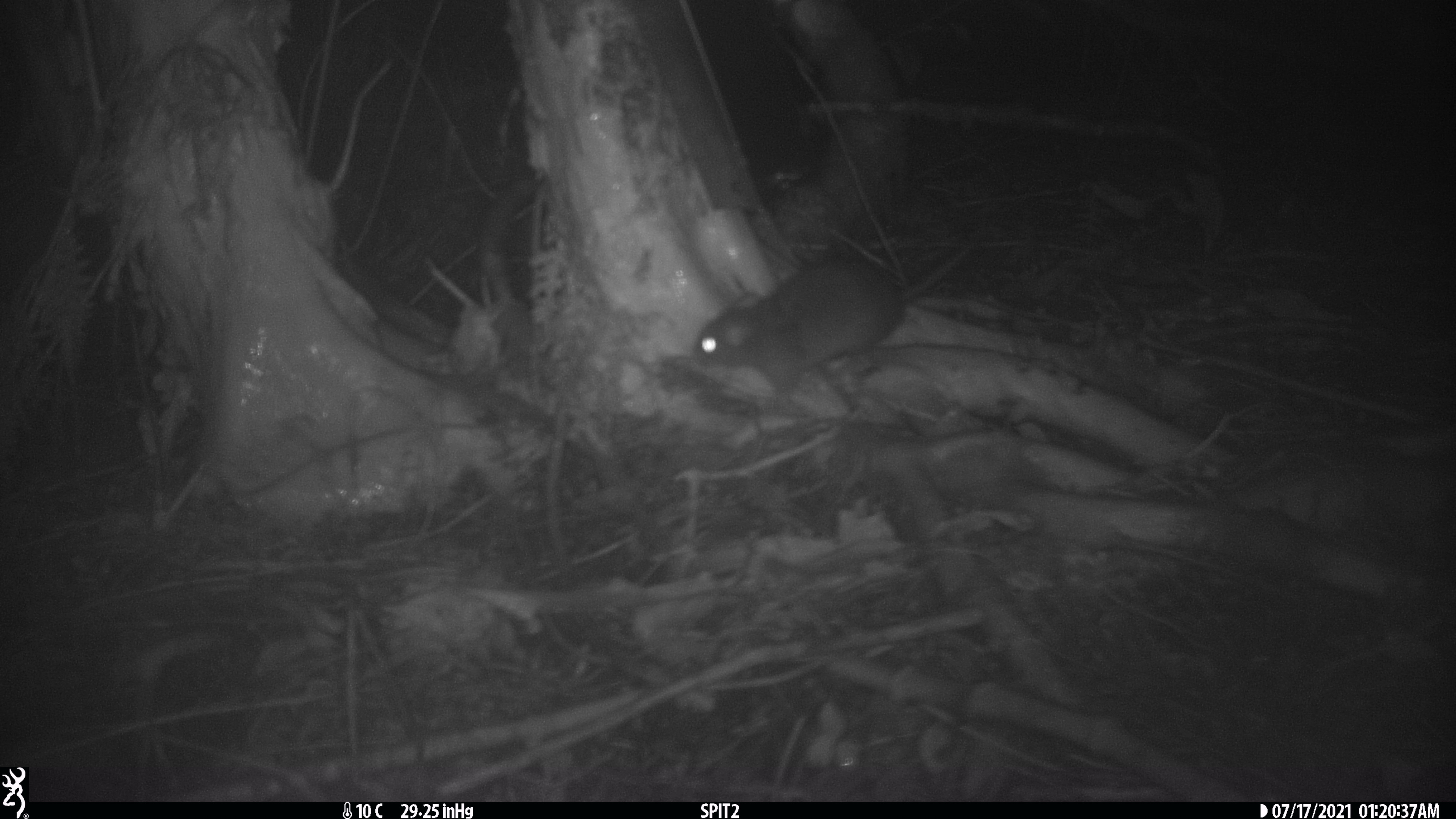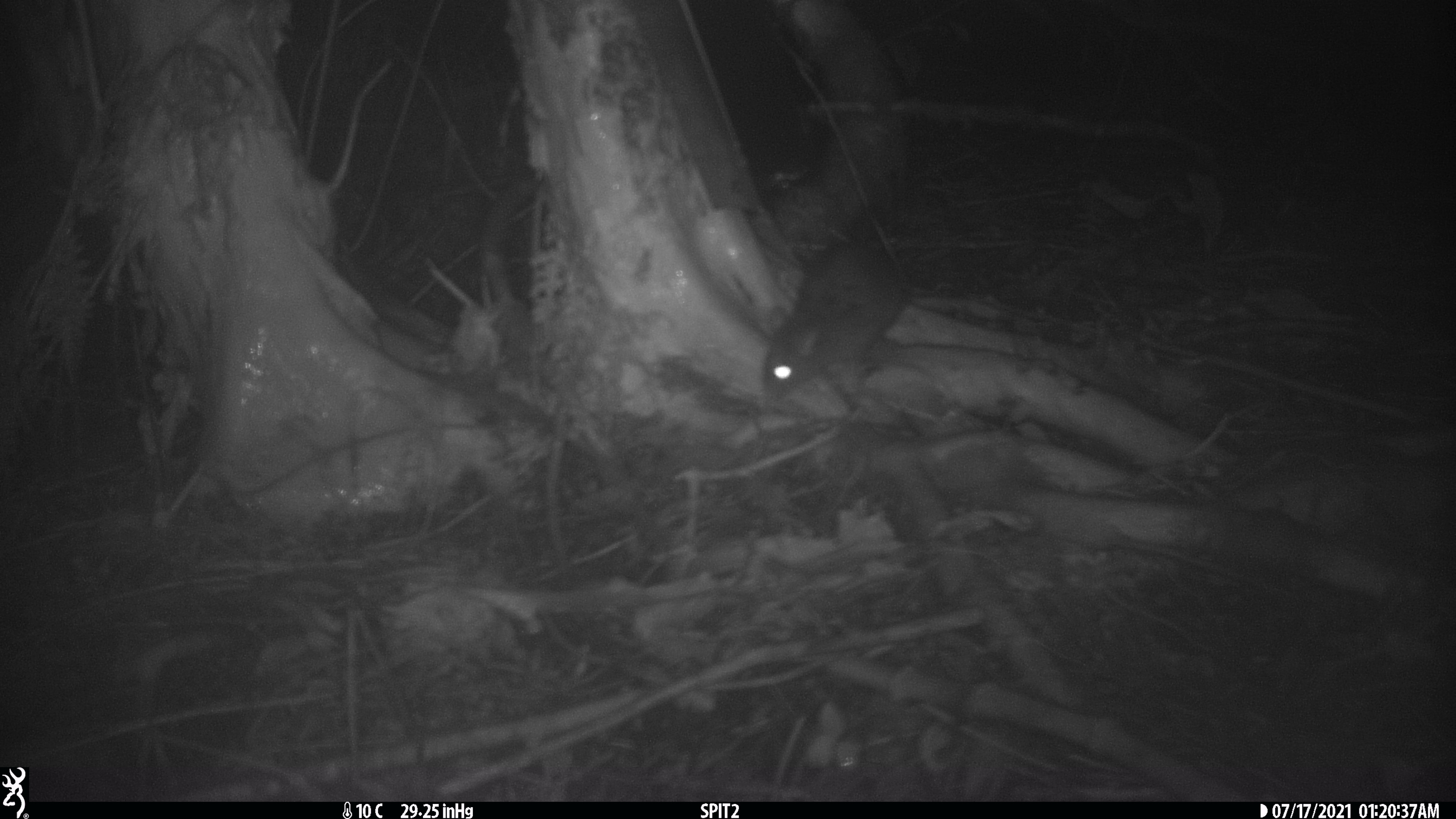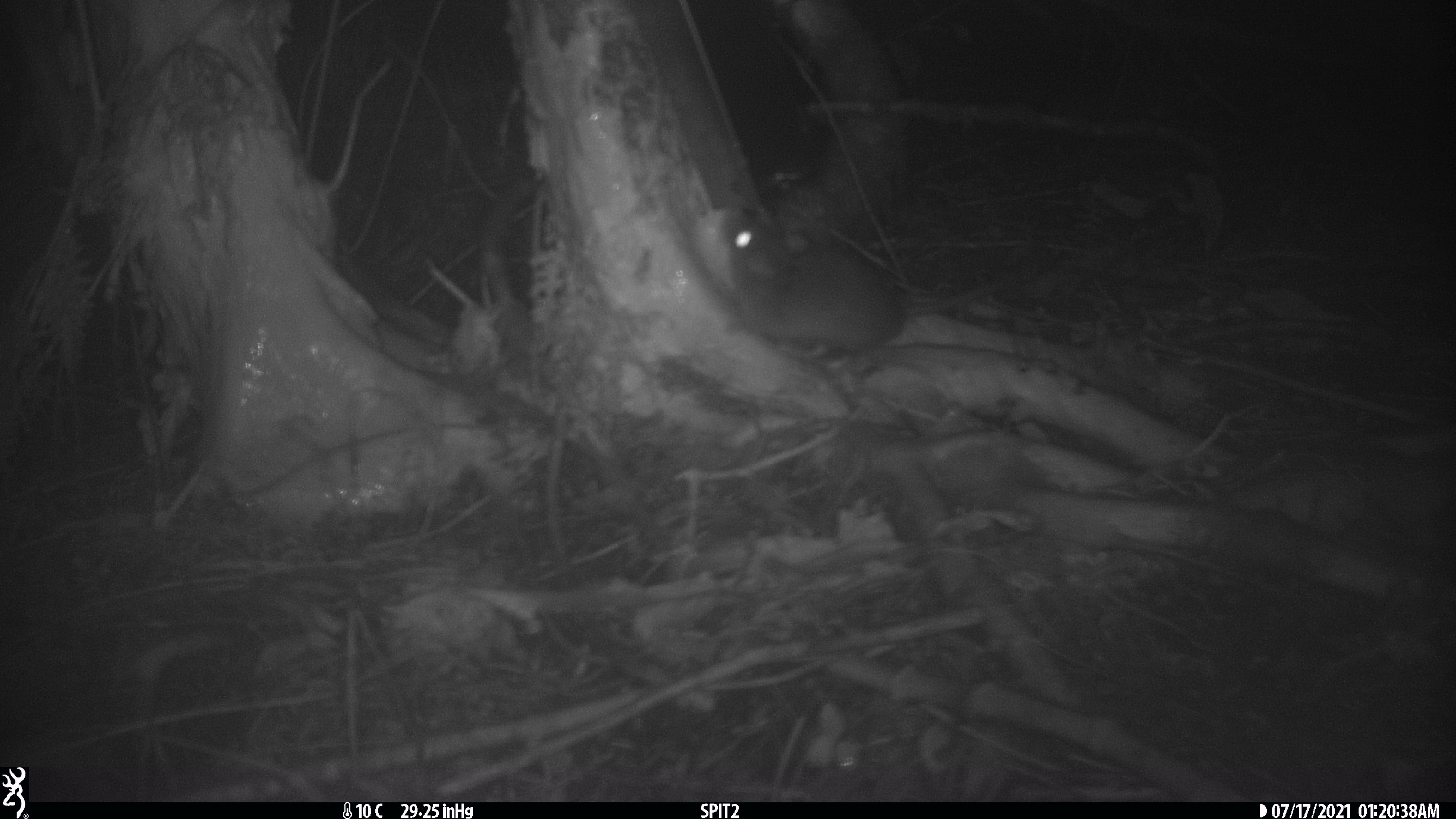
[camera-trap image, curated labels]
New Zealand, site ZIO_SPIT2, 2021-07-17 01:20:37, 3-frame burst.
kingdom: Animalia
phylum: Chordata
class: Mammalia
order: Rodentia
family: Muridae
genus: Rattus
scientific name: Rattus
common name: rat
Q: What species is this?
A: Rat (Rattus).